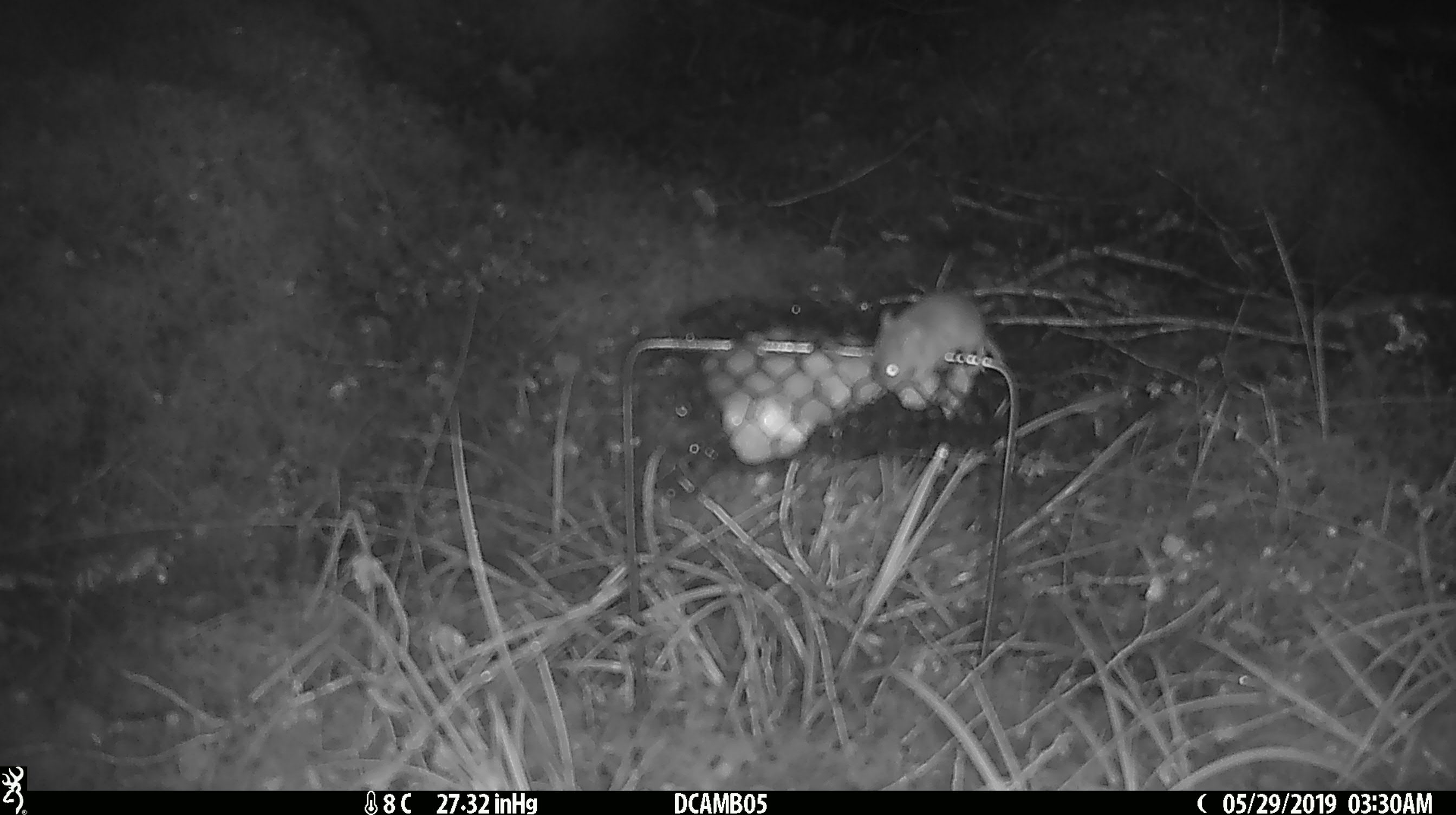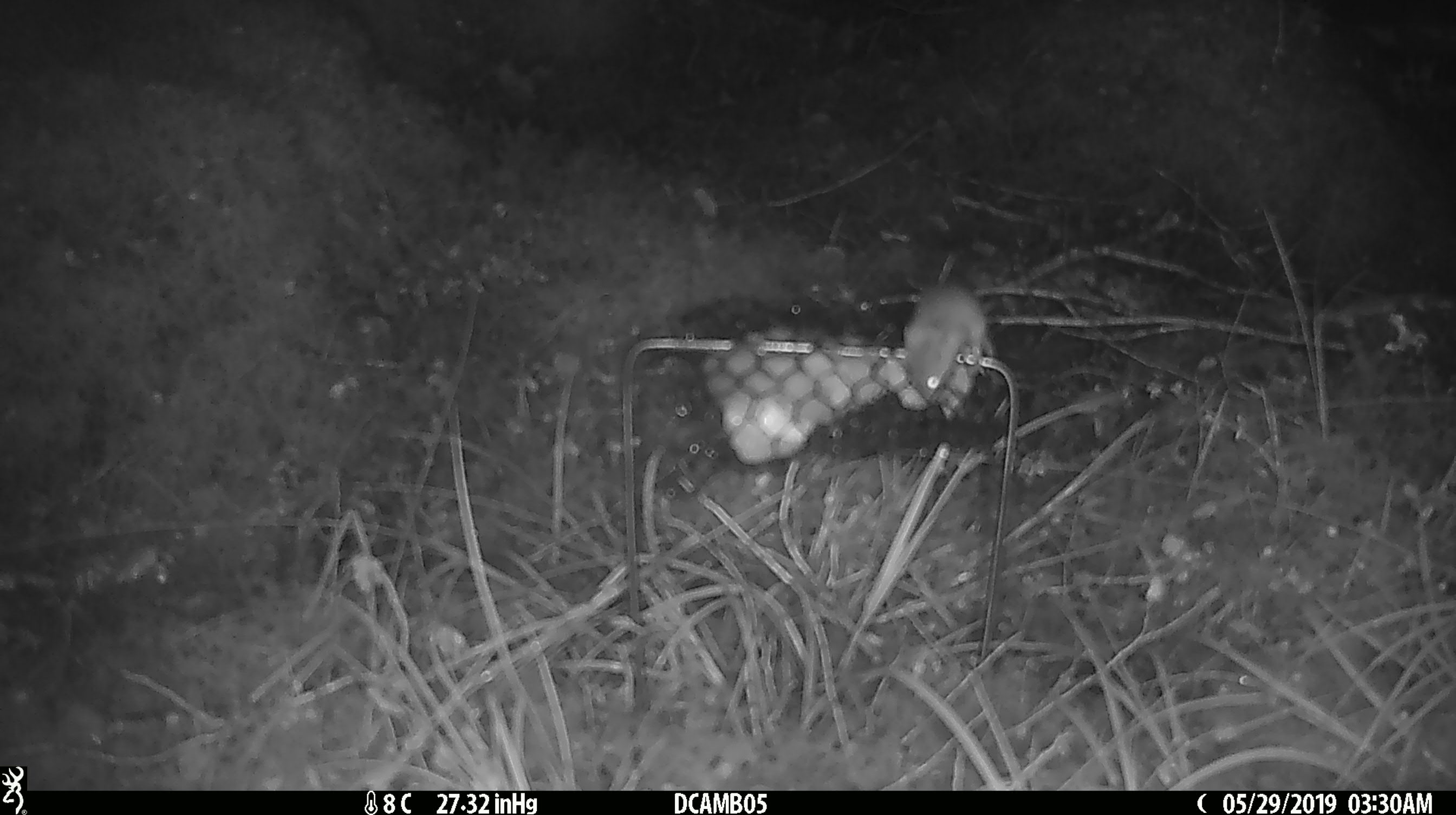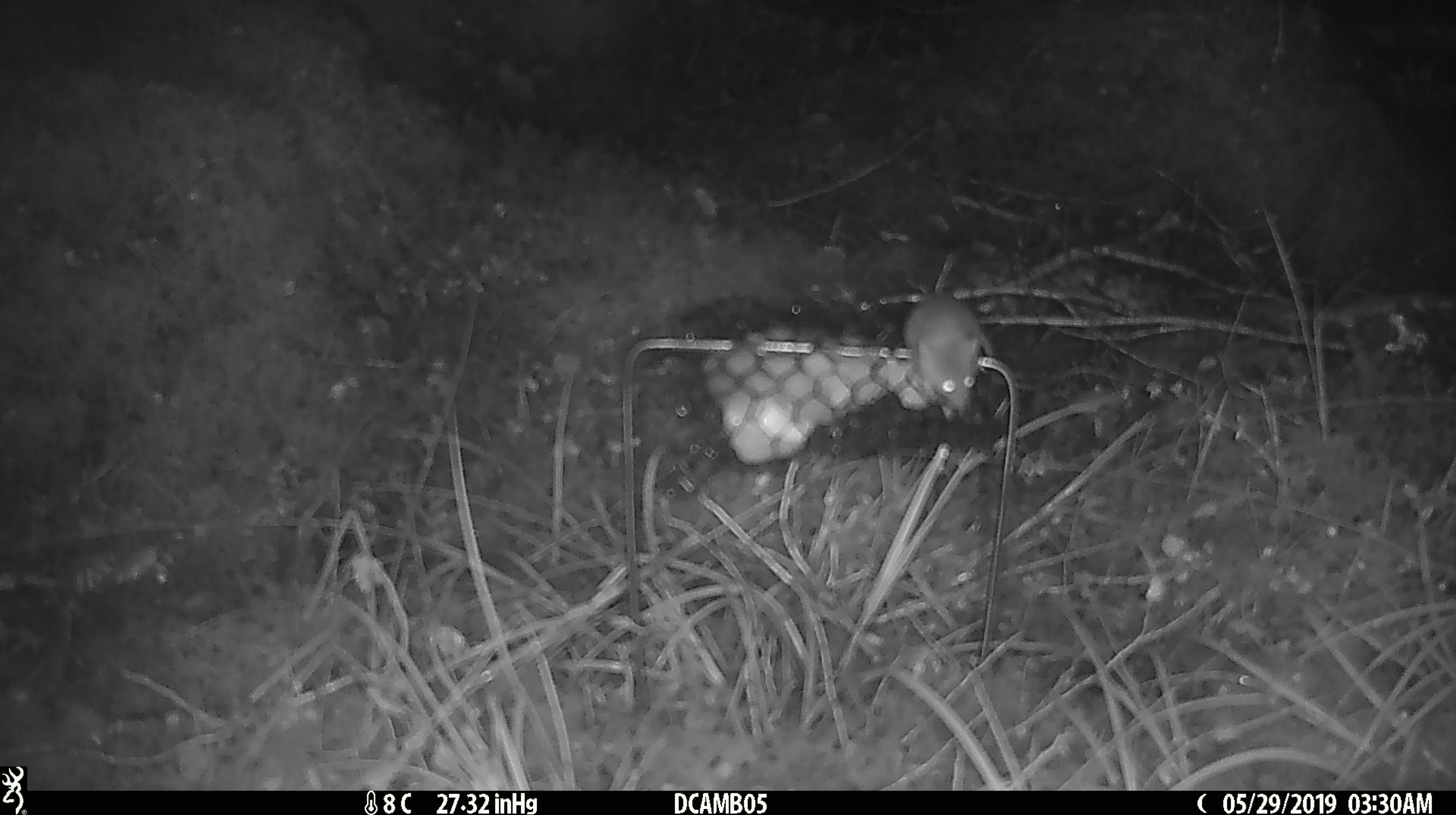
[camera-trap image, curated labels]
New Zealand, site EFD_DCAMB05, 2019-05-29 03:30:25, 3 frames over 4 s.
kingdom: Animalia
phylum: Chordata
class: Mammalia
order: Rodentia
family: Muridae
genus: Mus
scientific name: Mus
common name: mouse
Mouse (Mus).